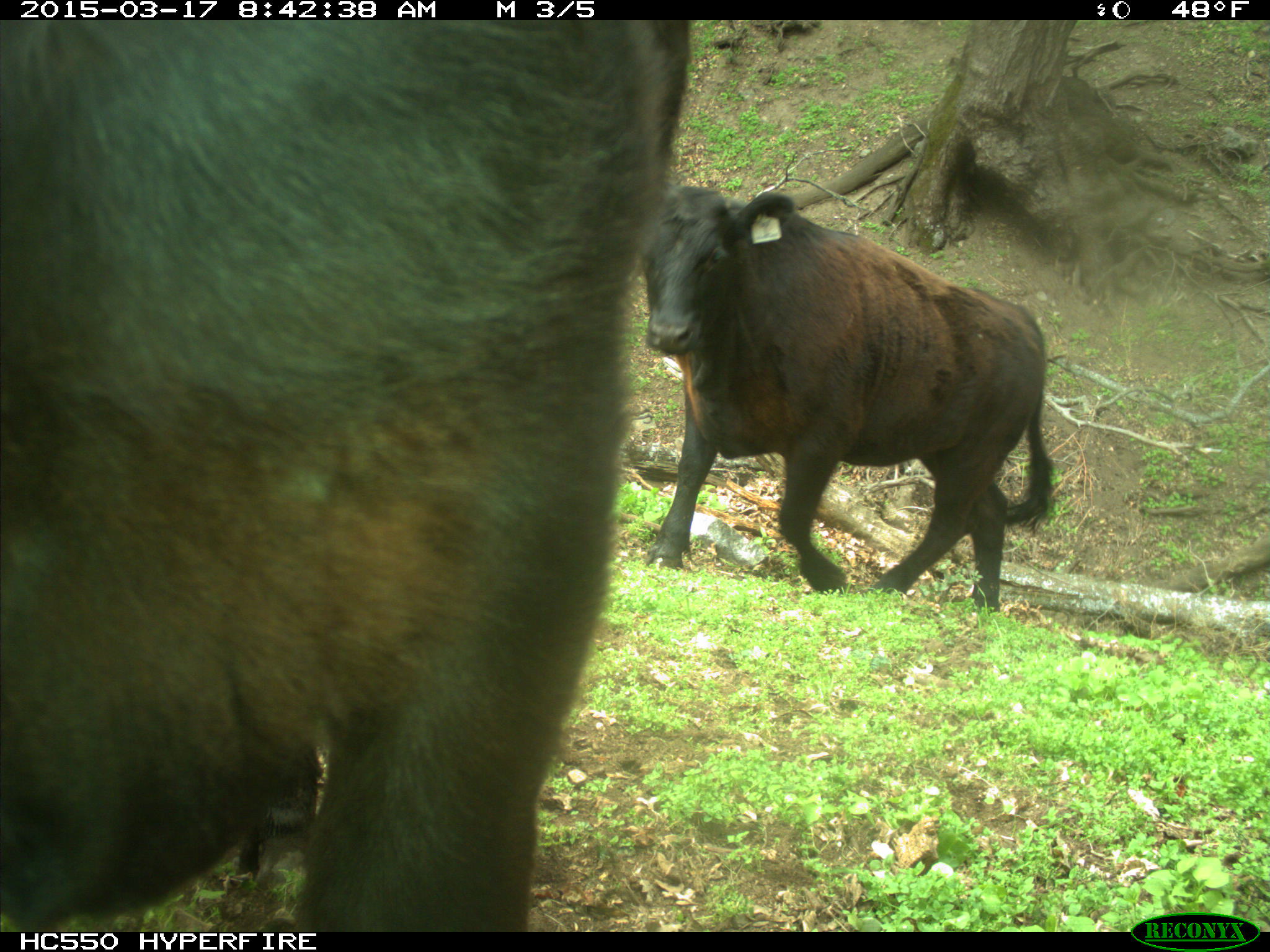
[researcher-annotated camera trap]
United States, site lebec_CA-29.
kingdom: Animalia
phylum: Chordata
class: Mammalia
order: Artiodactyla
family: Bovidae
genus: Bos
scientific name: Bos taurus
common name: domestic cow